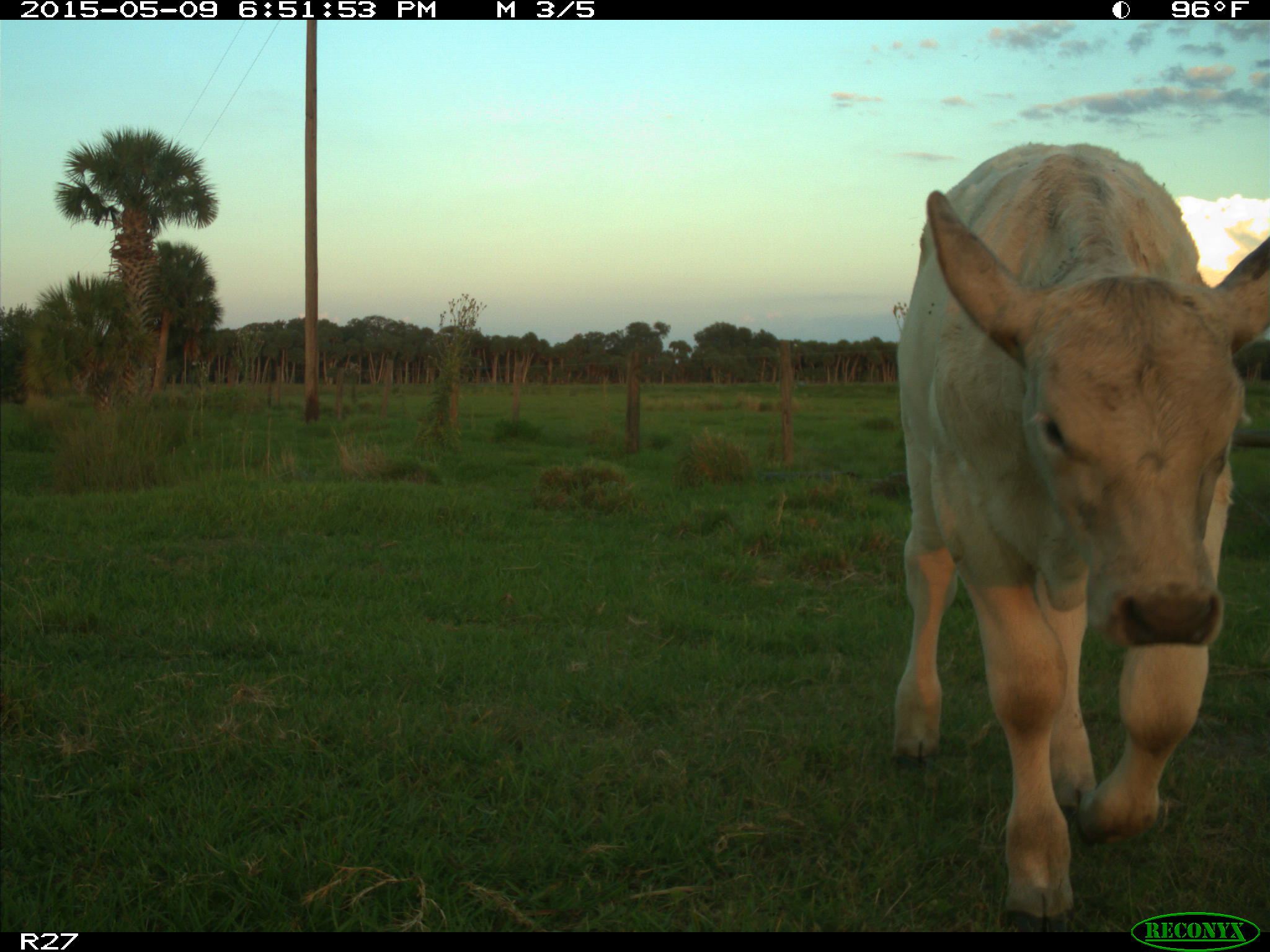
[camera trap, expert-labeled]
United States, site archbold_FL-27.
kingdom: Animalia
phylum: Chordata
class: Mammalia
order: Artiodactyla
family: Bovidae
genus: Bos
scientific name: Bos taurus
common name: domestic cow